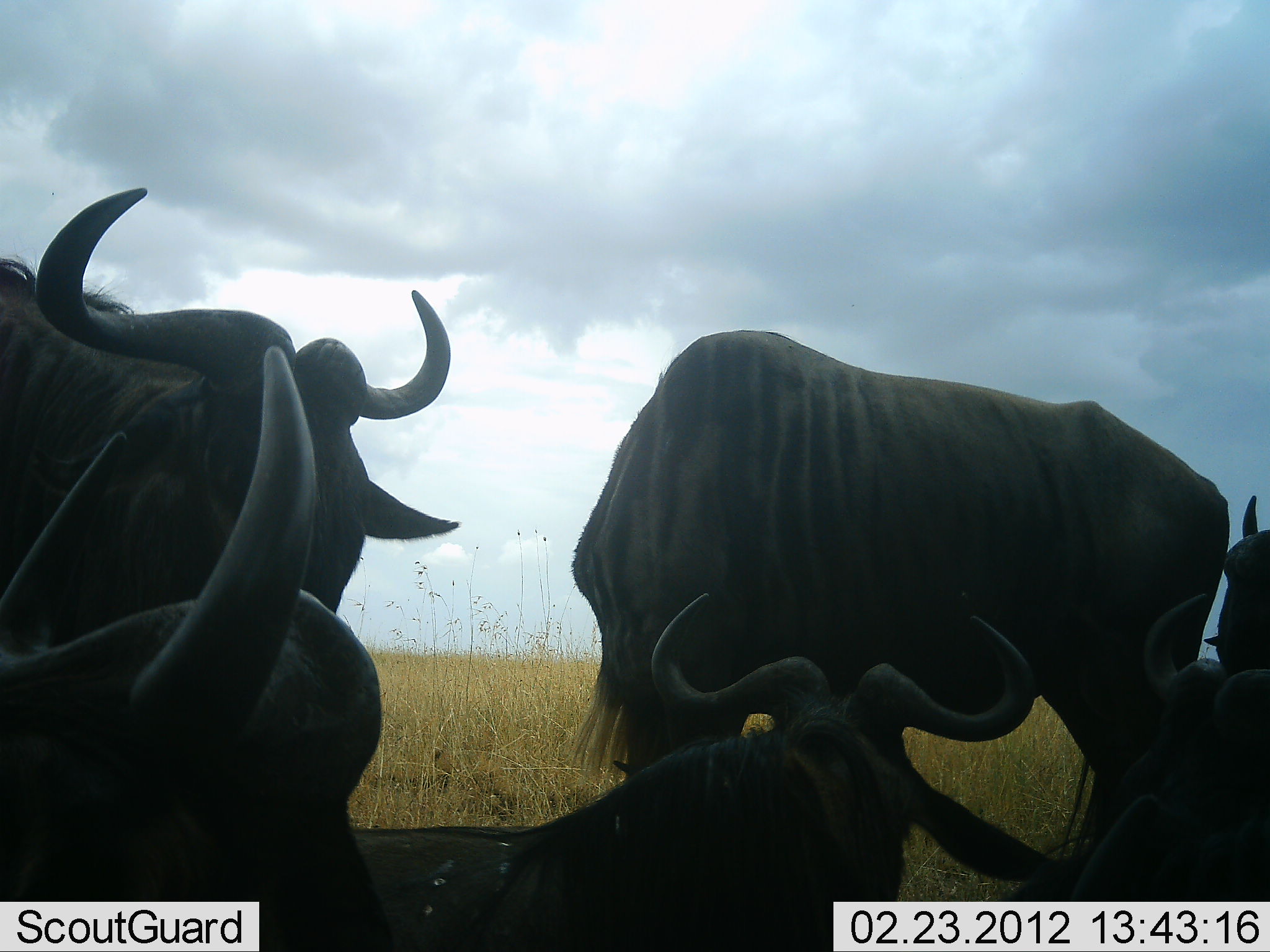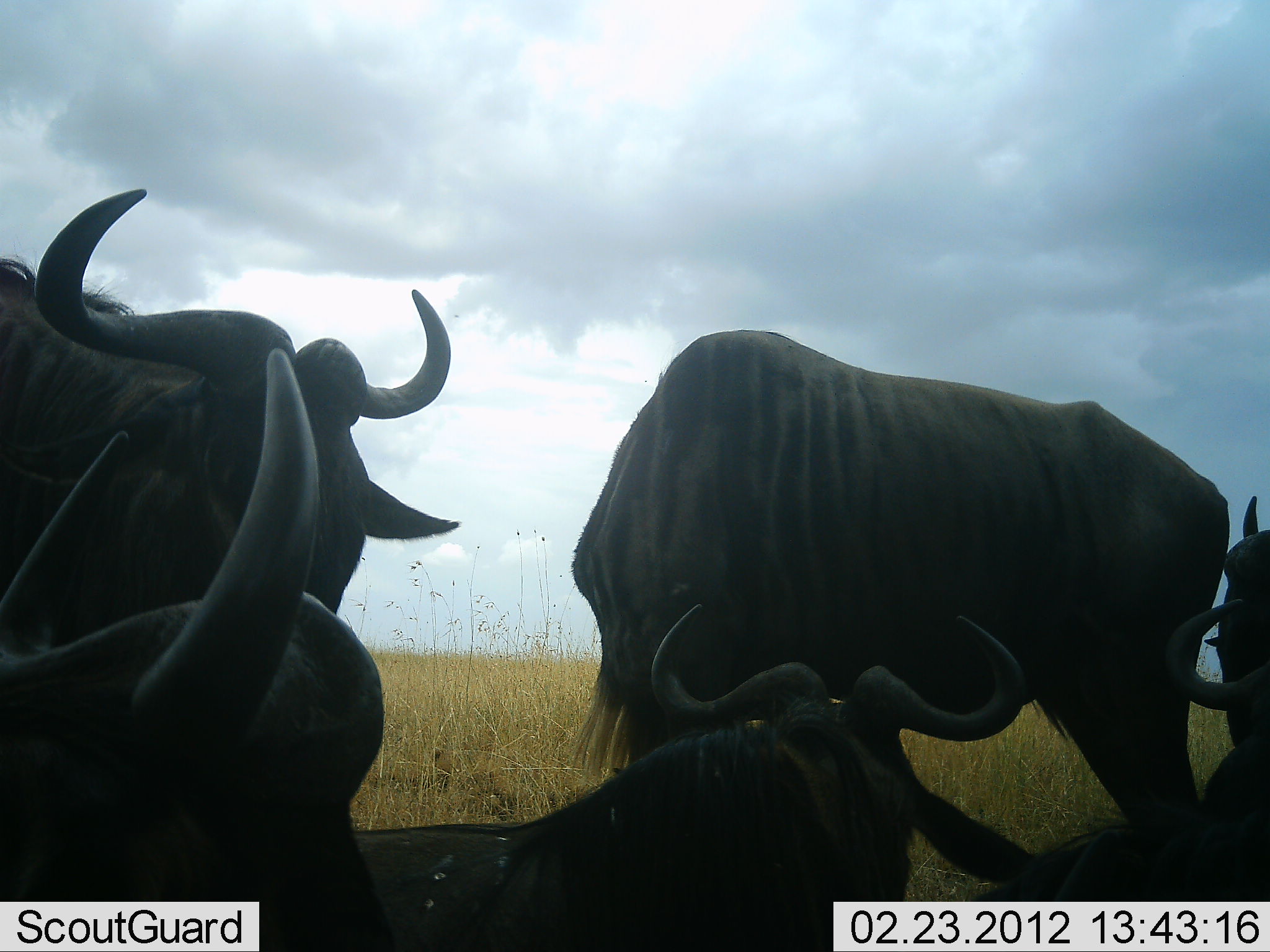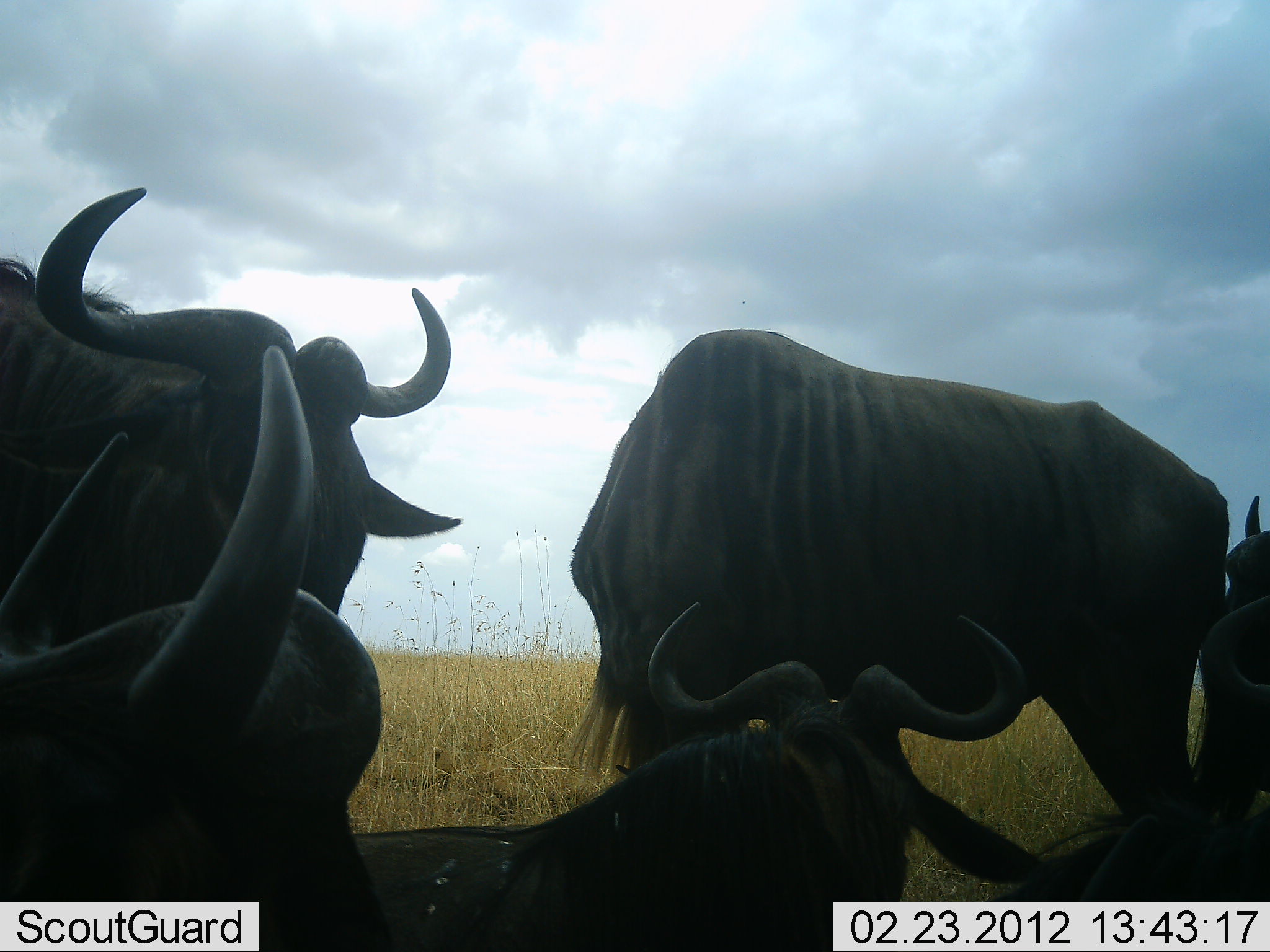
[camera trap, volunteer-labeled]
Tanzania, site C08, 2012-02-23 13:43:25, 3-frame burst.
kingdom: Animalia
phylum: Chordata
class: Mammalia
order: Artiodactyla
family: Bovidae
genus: Connochaetes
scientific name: Connochaetes taurinus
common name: blue wildebeest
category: wildebeest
Wildebeest (blue wildebeest) (Connochaetes taurinus), count 6. Behavior (volunteer vote fractions): standing 75%, resting 100%, moving 8%, interacting 8%. Young present (vote fraction): 8%. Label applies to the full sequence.